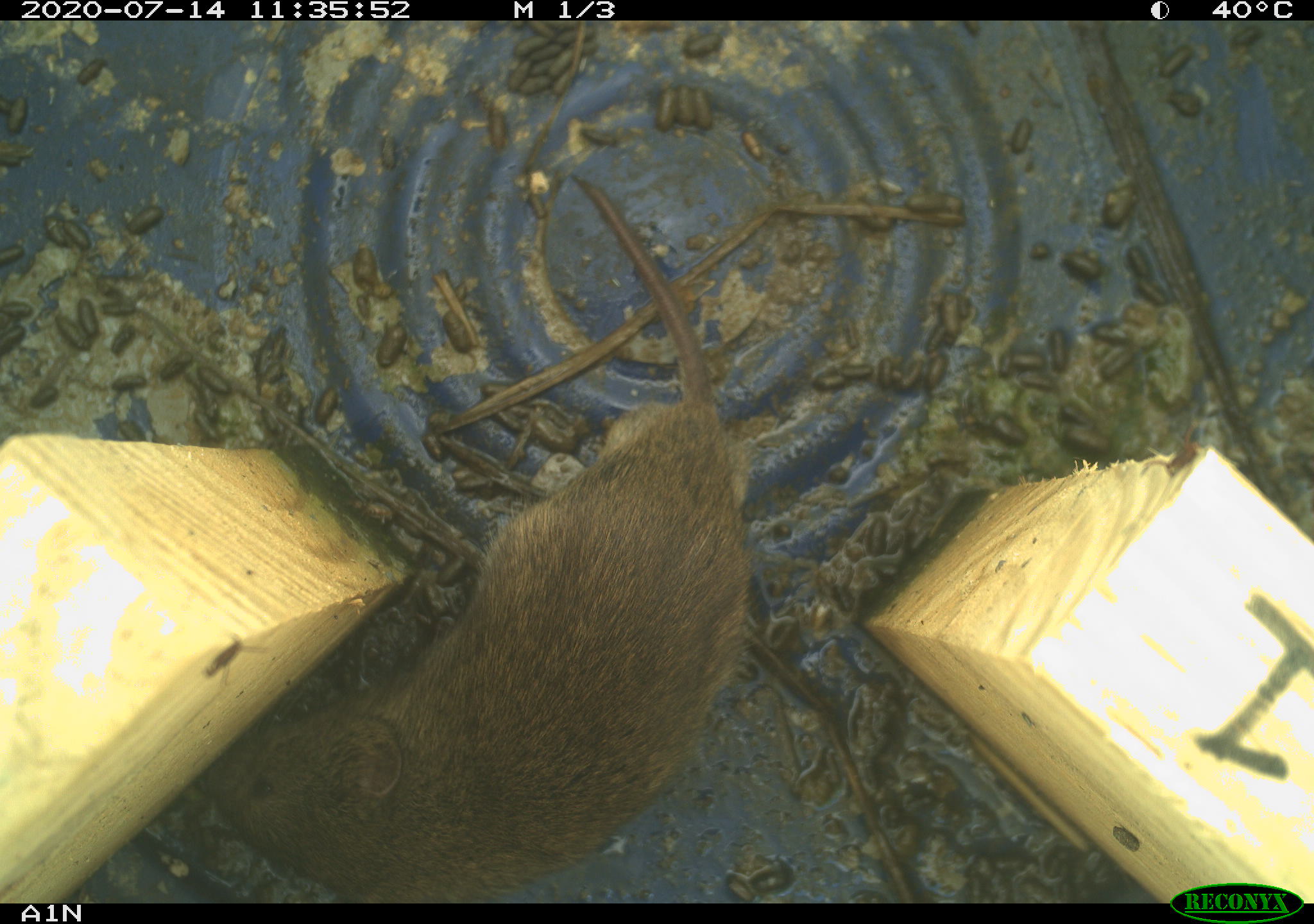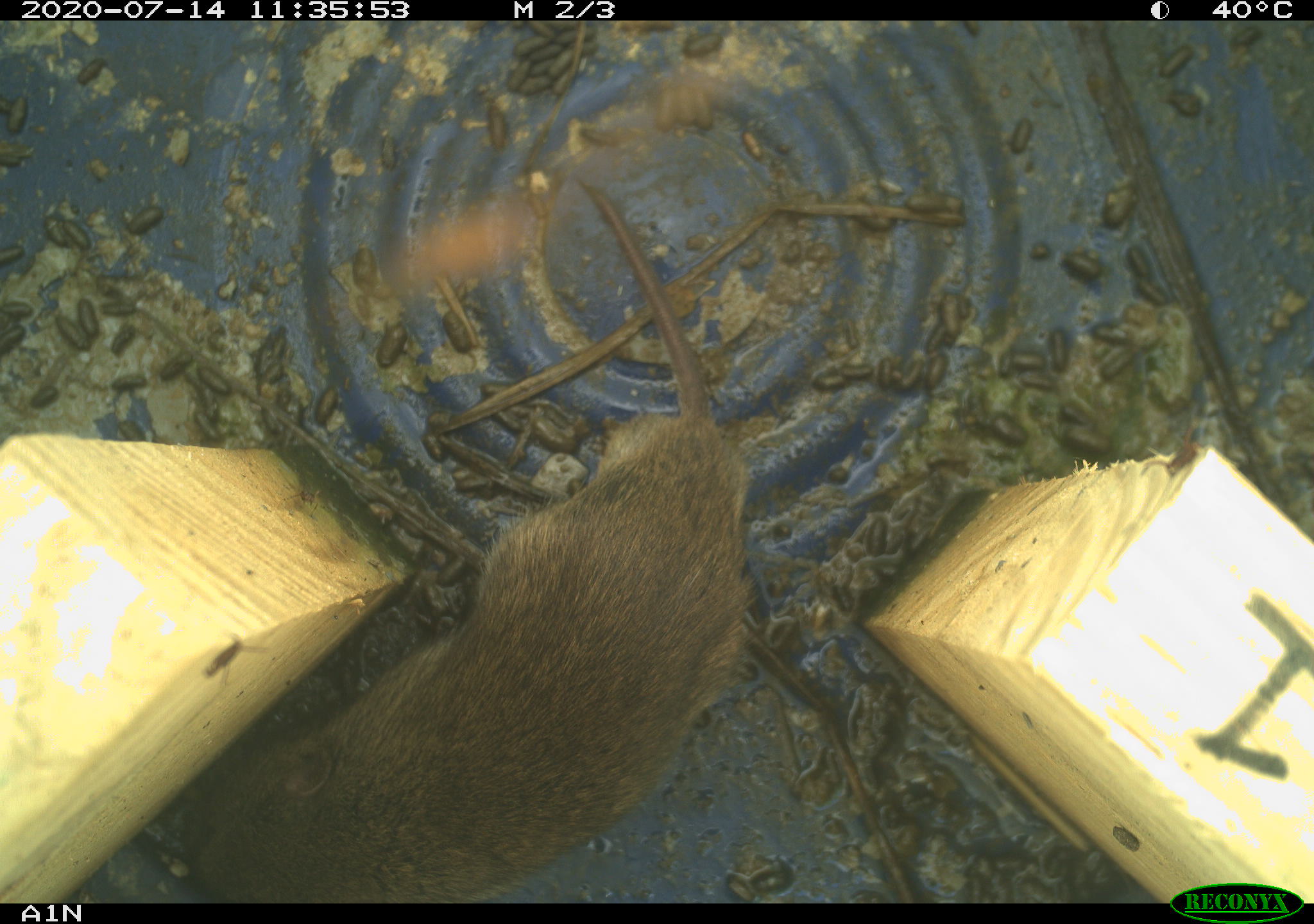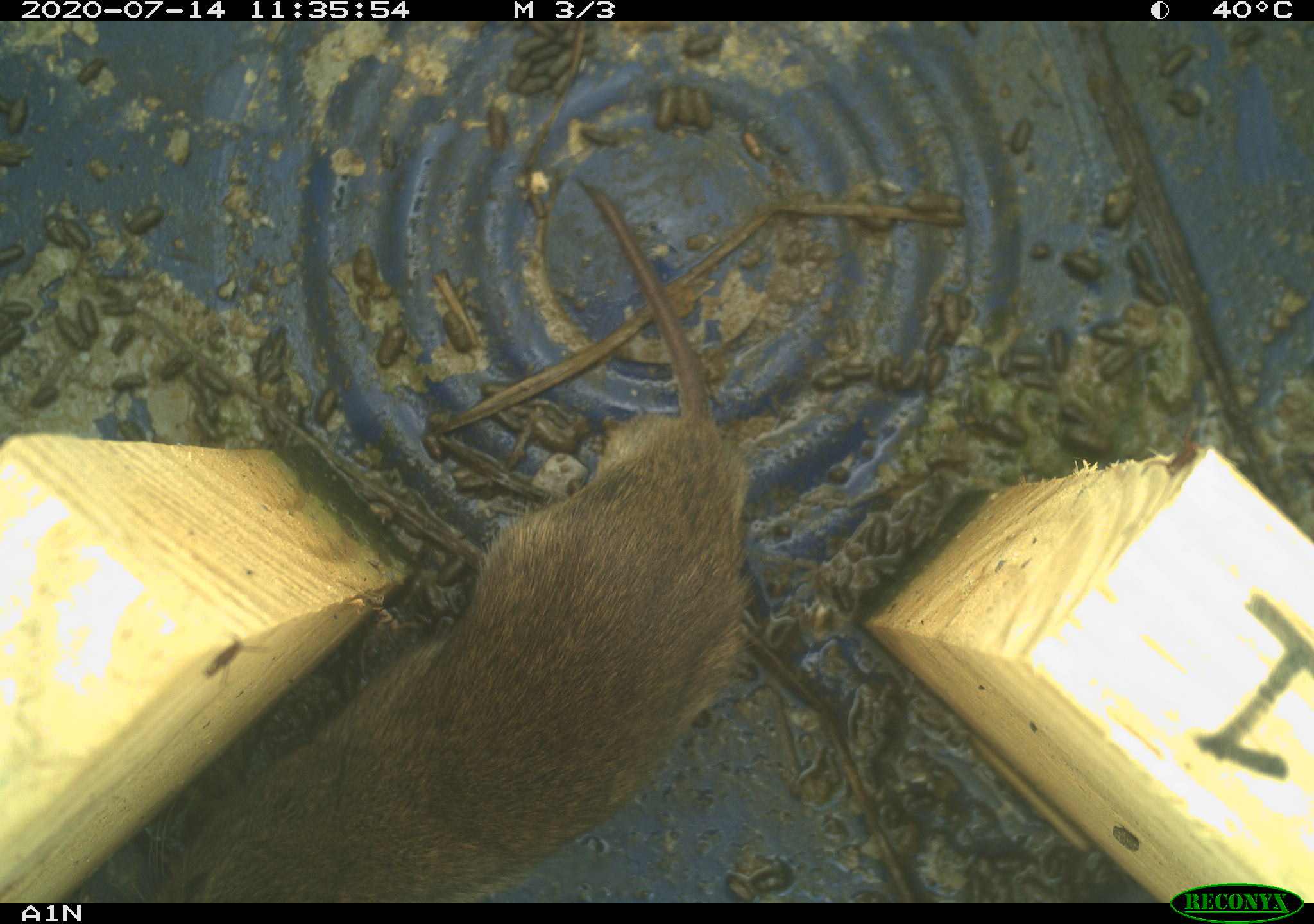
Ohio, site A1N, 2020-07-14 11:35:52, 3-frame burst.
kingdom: Animalia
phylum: Chordata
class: Mammalia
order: Rodentia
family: Cricetidae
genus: Microtus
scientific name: Microtus pennsylvanicus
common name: meadow vole